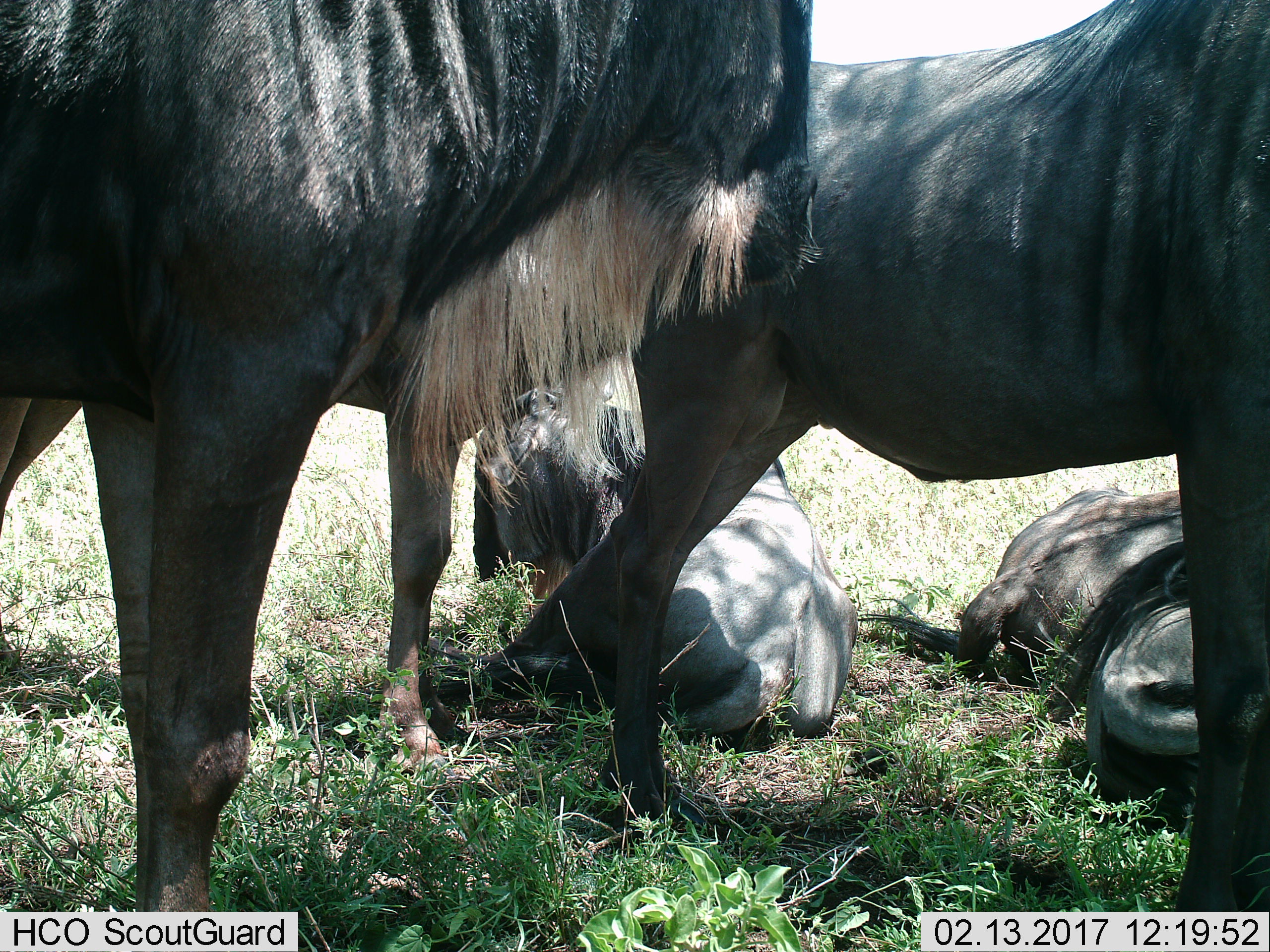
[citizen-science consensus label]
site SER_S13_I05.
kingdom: Animalia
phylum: Chordata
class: Mammalia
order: Artiodactyla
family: Bovidae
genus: Connochaetes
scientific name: Connochaetes taurinus taurinus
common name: blue wildebeest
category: wildebeestblue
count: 5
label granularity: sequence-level